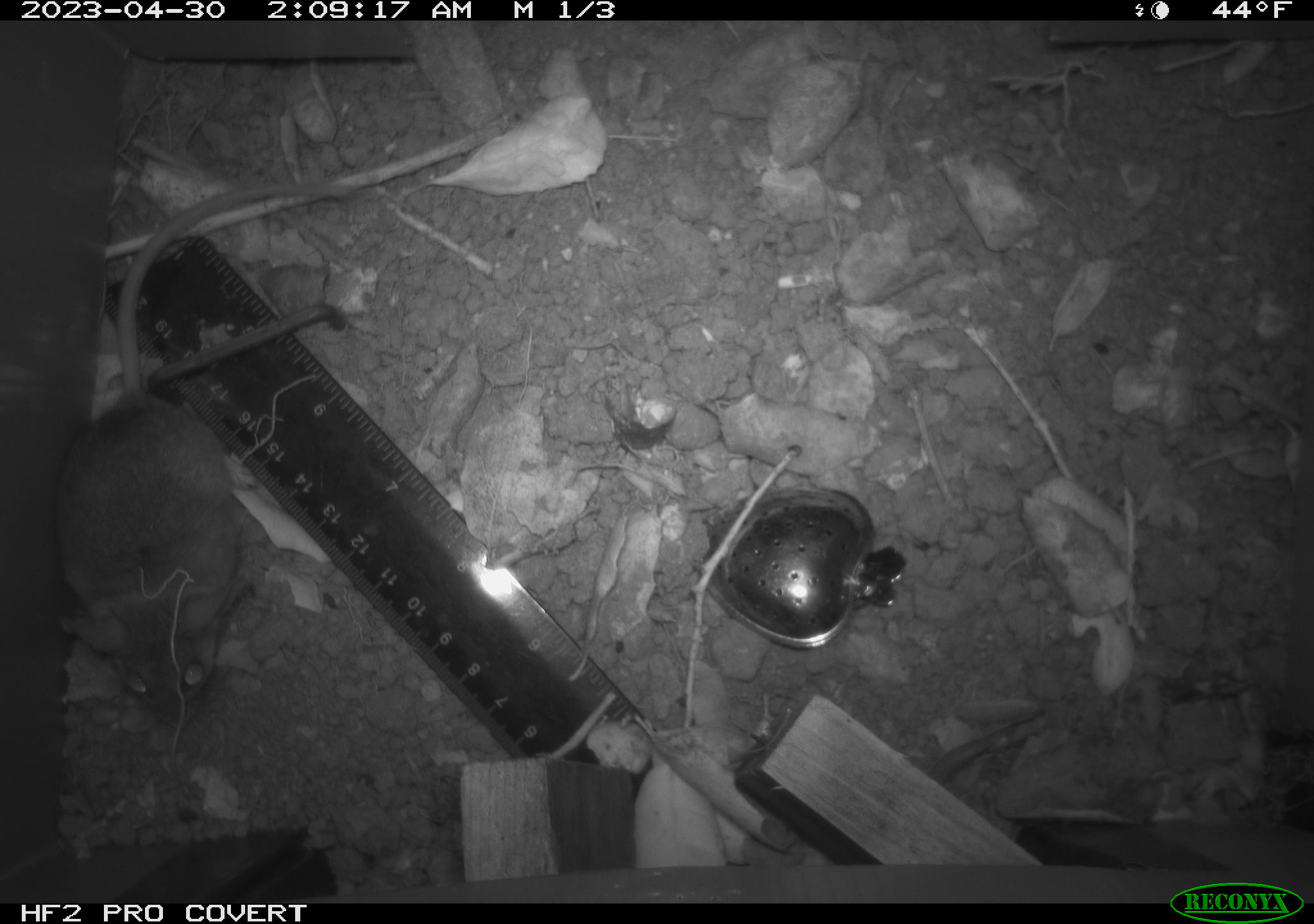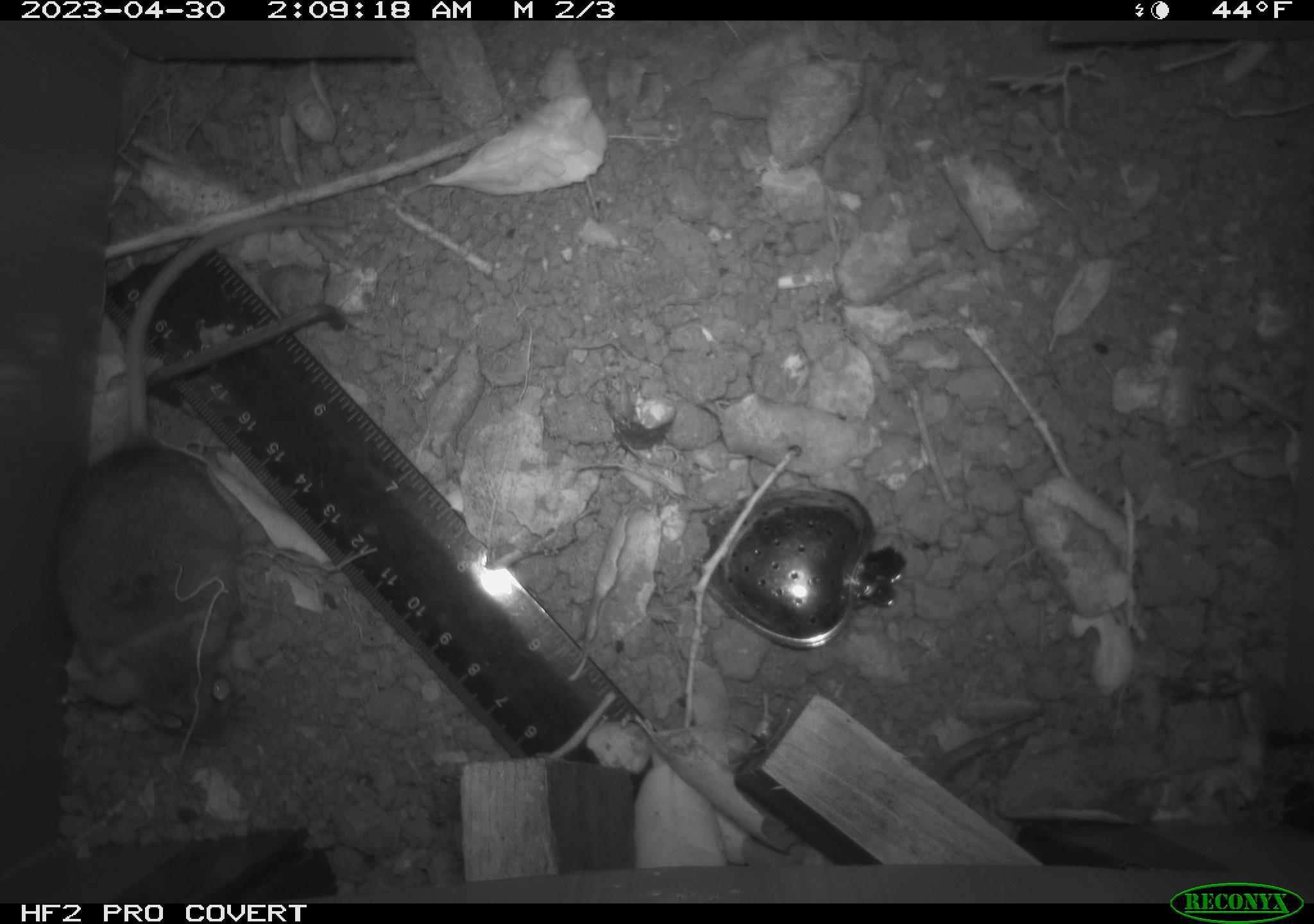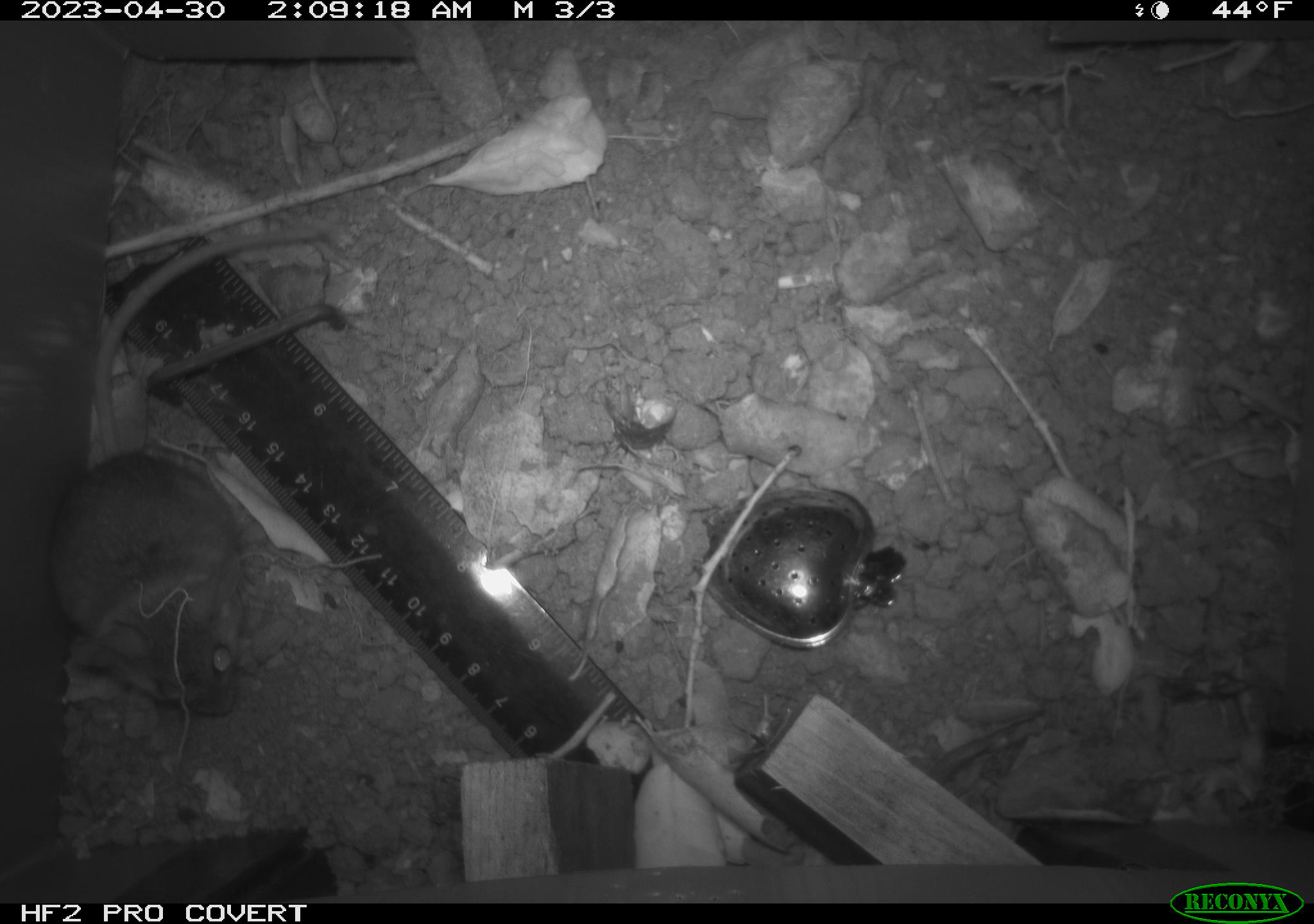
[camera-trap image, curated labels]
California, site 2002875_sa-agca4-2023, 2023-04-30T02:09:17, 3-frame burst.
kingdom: Animalia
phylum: Chordata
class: Mammalia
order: Rodentia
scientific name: Rodentia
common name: mouse species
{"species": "mouse species (Rodentia)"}